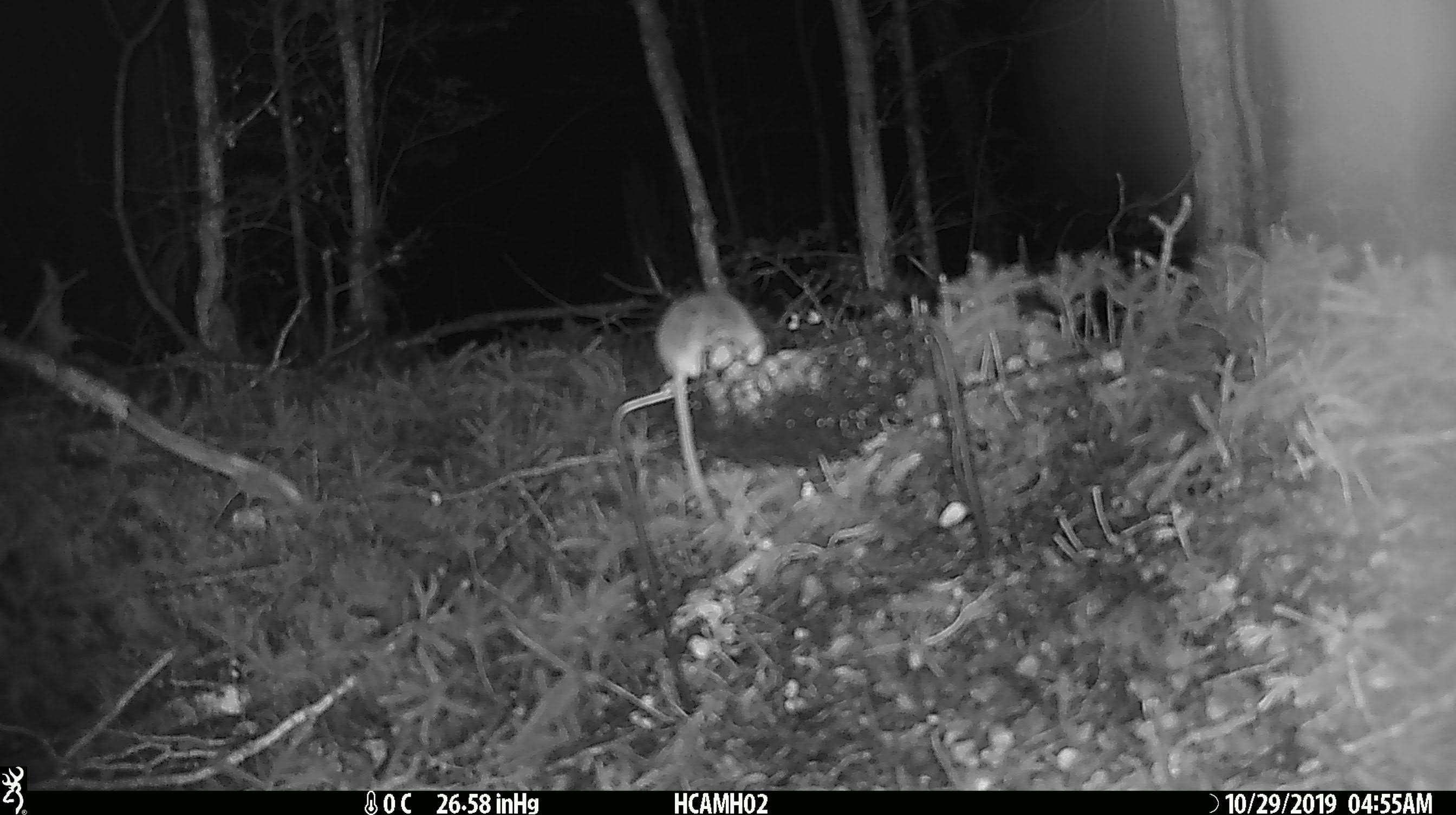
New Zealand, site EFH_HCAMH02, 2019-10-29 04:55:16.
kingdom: Animalia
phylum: Chordata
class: Mammalia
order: Rodentia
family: Muridae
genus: Mus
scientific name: Mus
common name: mouse